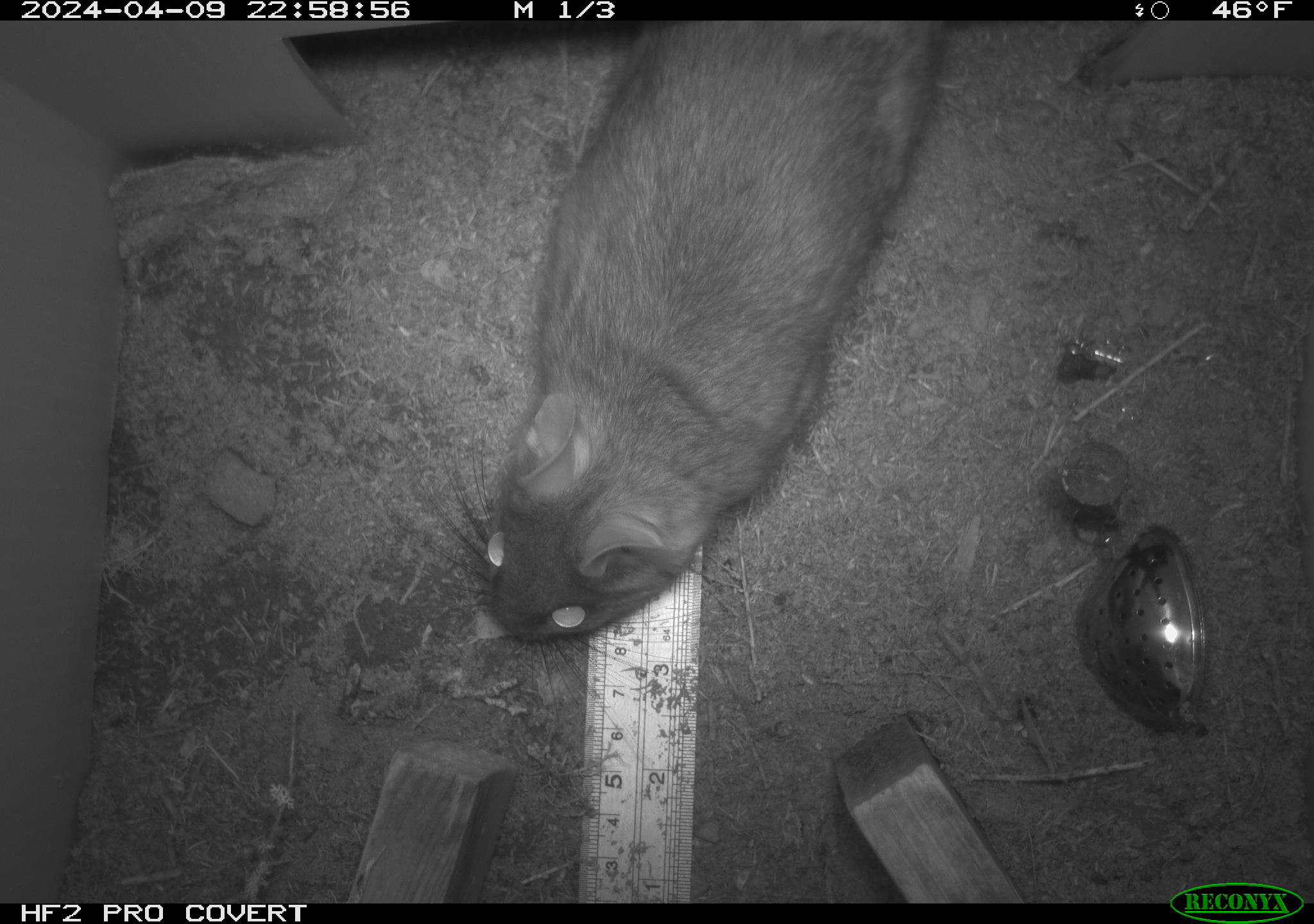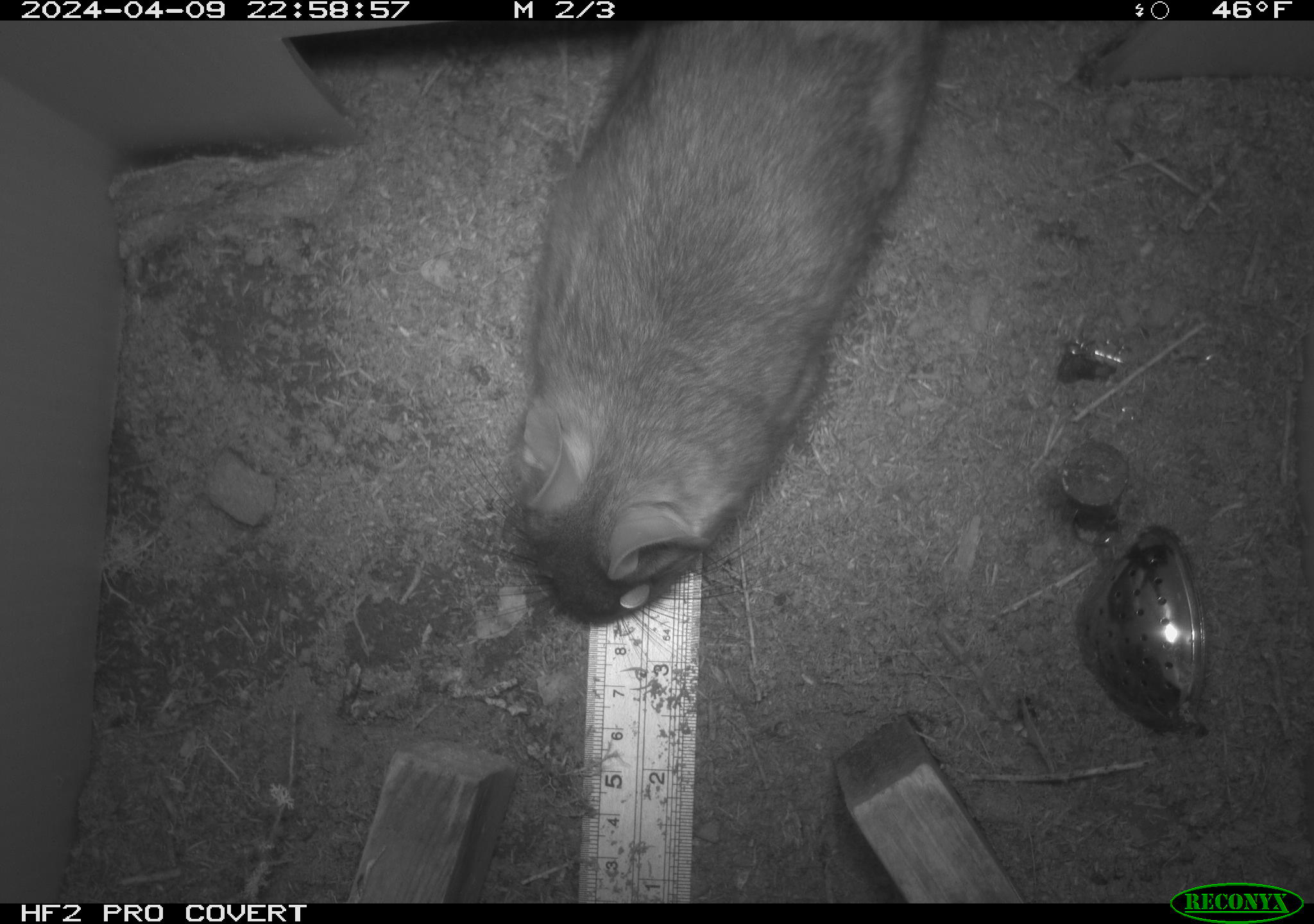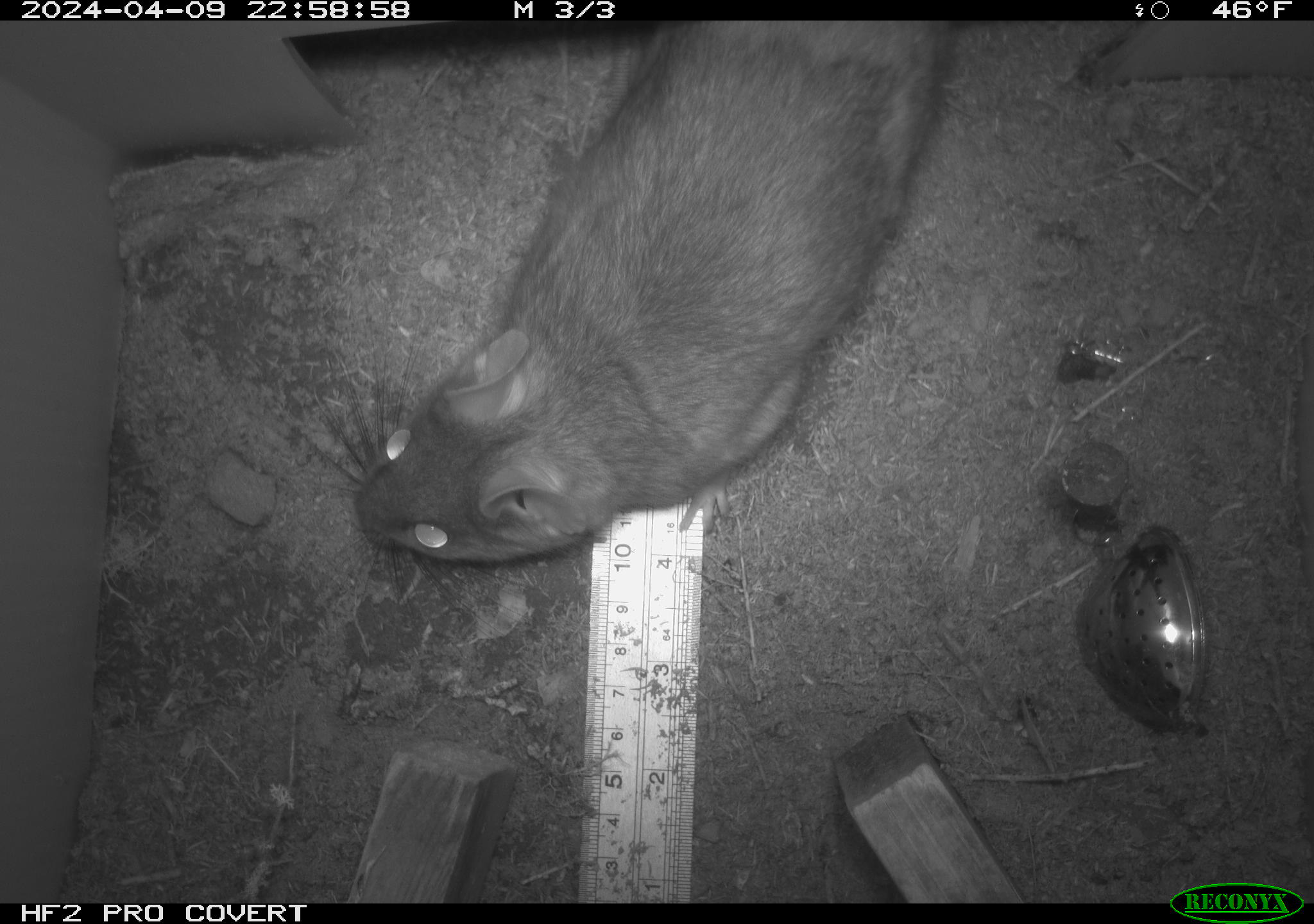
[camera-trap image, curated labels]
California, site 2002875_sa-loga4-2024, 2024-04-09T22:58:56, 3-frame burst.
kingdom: Animalia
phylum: Chordata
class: Mammalia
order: Rodentia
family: Cricetidae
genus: Neotoma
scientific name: Neotoma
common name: pack rat or woodrat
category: neotoma species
Neotoma species (pack rat or woodrat) (Neotoma).